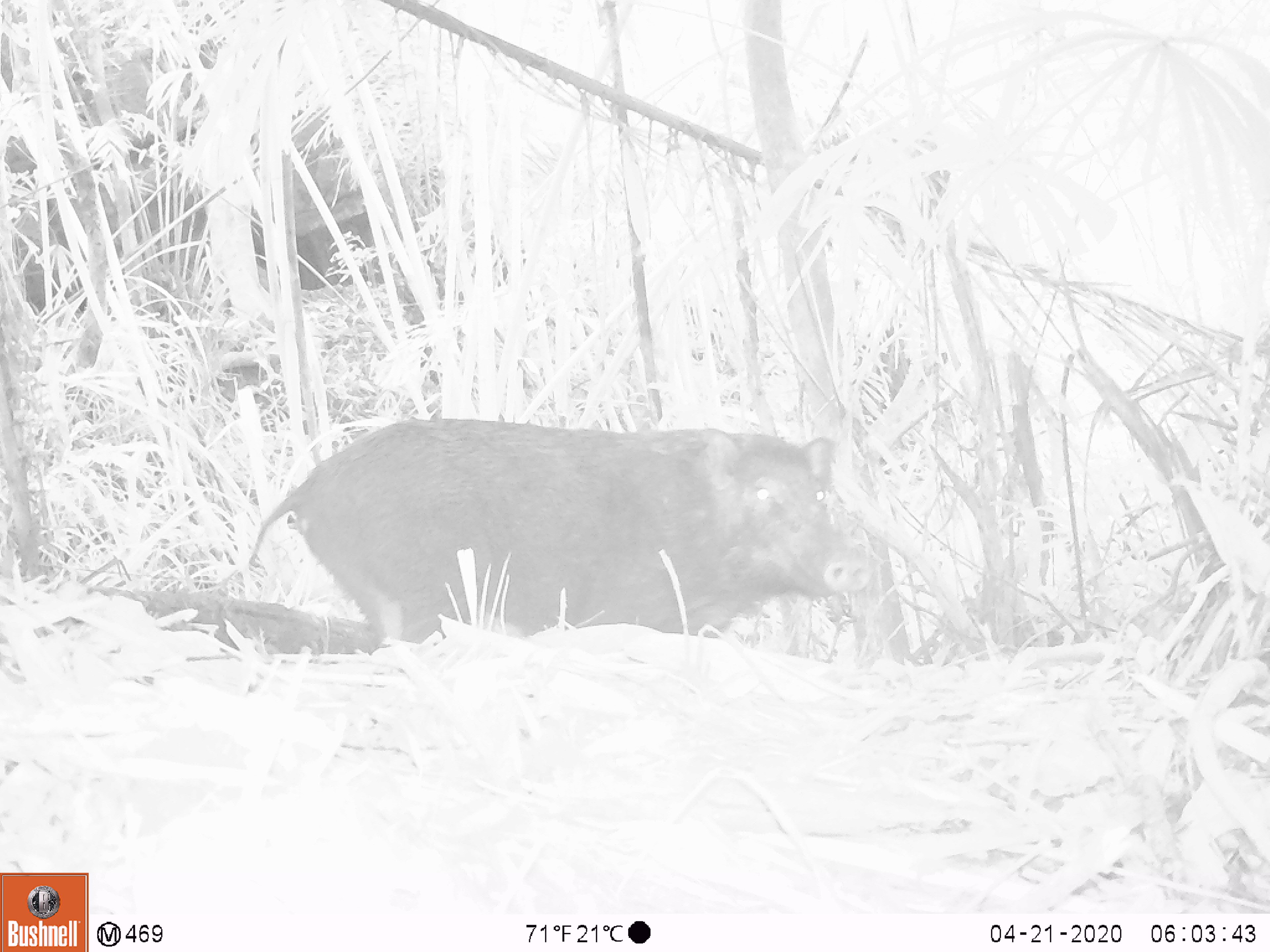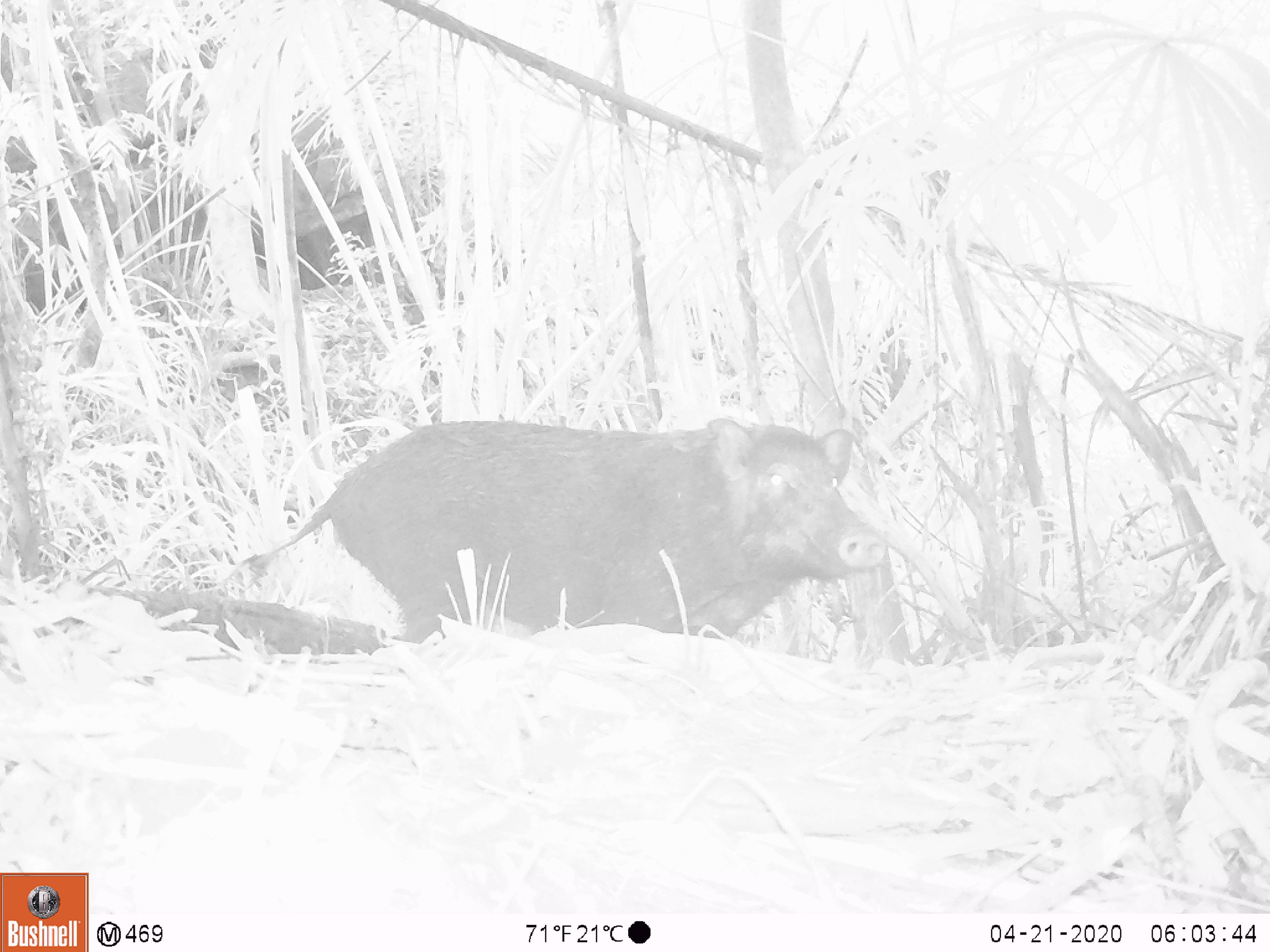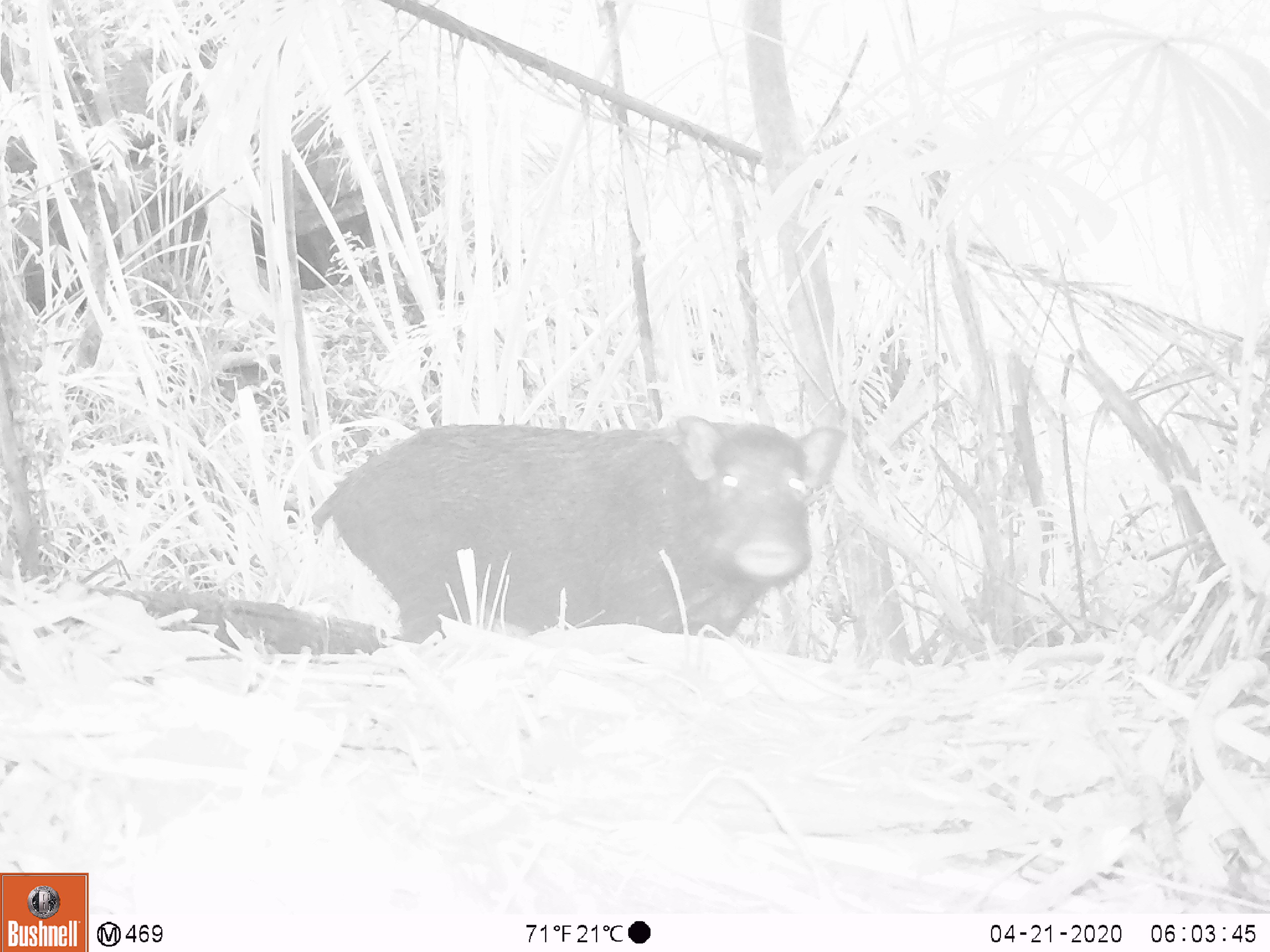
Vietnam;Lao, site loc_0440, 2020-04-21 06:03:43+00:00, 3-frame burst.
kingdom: Animalia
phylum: Chordata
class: Mammalia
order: Artiodactyla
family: Suidae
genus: Sus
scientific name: Sus scrofa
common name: eurasian wild pig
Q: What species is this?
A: Eurasian wild pig (Sus scrofa).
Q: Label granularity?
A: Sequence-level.